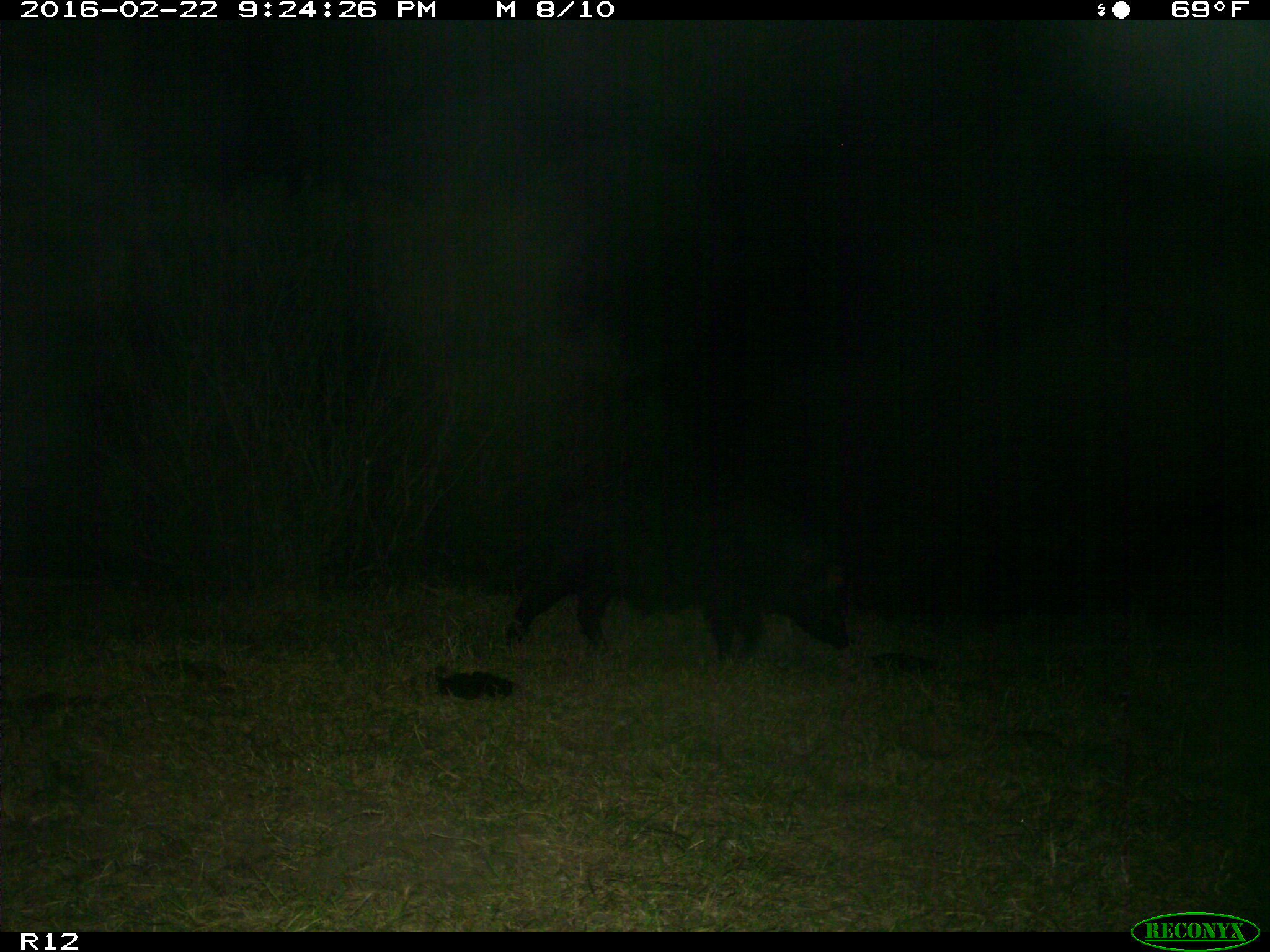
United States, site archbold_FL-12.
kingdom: Animalia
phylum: Chordata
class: Mammalia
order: Artiodactyla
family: Suidae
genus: Sus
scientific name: Sus scrofa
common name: wild boar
Sus scrofa (wild boar).